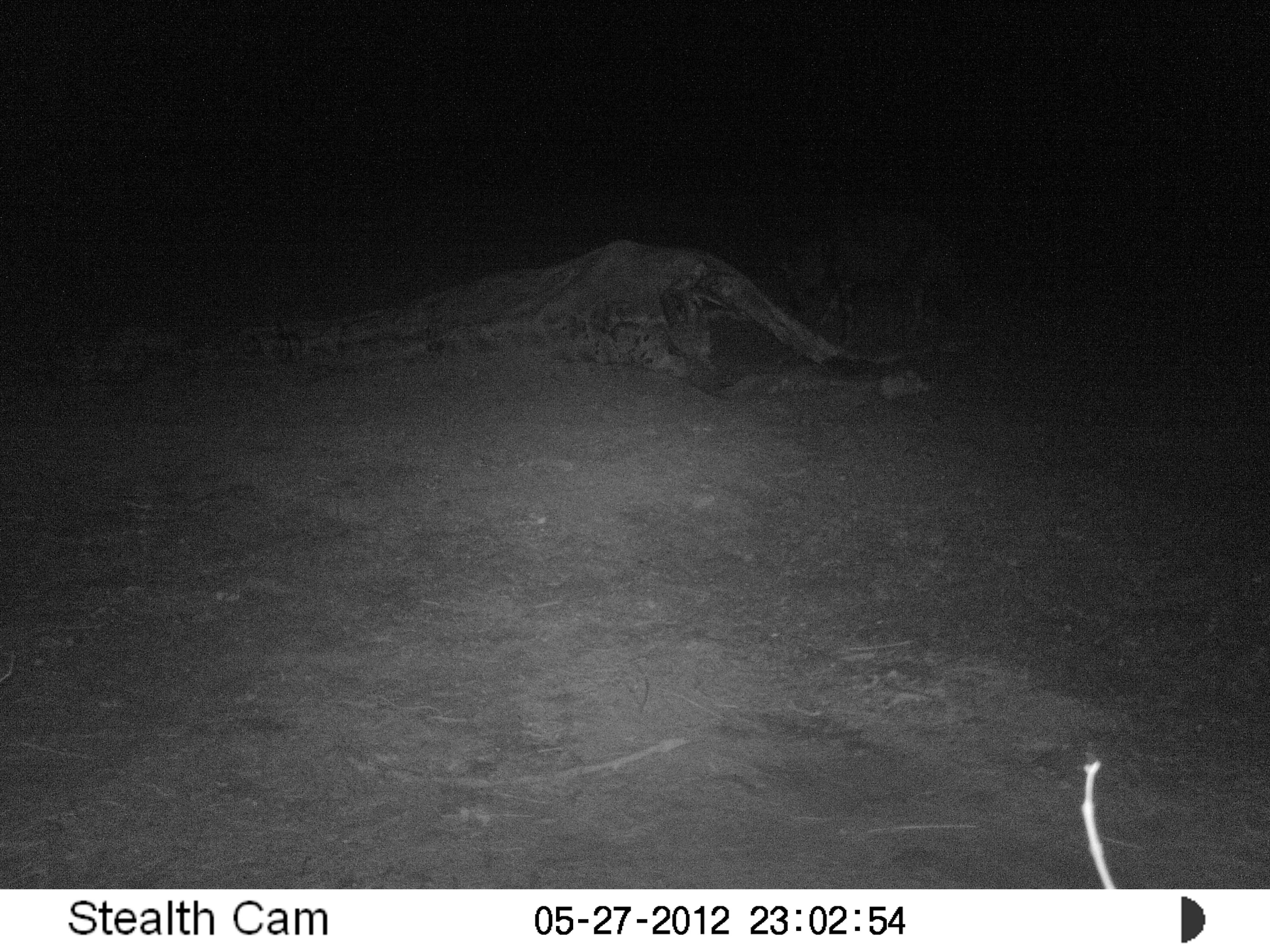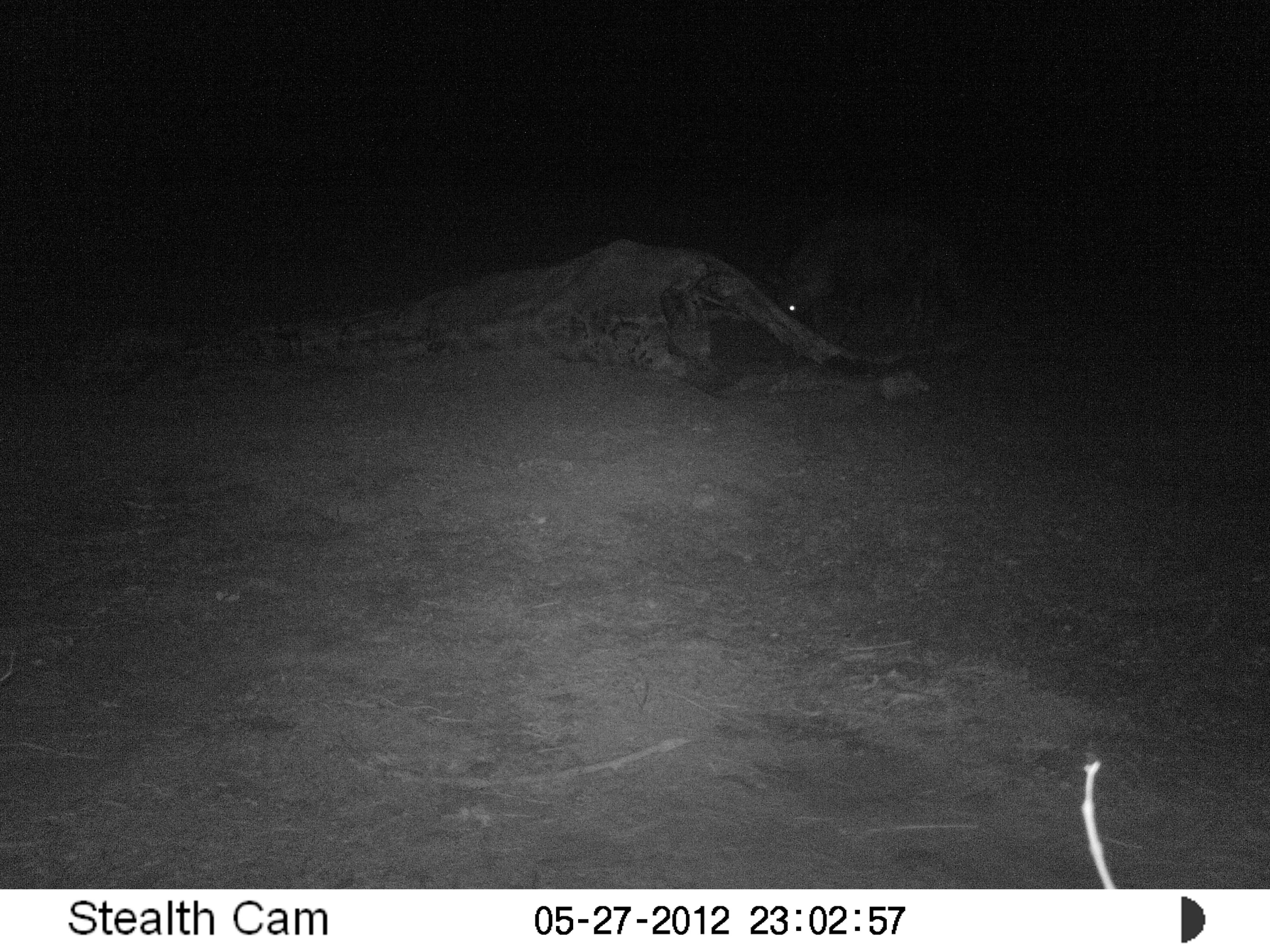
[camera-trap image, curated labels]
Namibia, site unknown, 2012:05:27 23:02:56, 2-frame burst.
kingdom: Animalia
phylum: Chordata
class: Mammalia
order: Carnivora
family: Hyaenidae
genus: Parahyaena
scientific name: Parahyaena brunnea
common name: brown hyena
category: hyaena brunnea